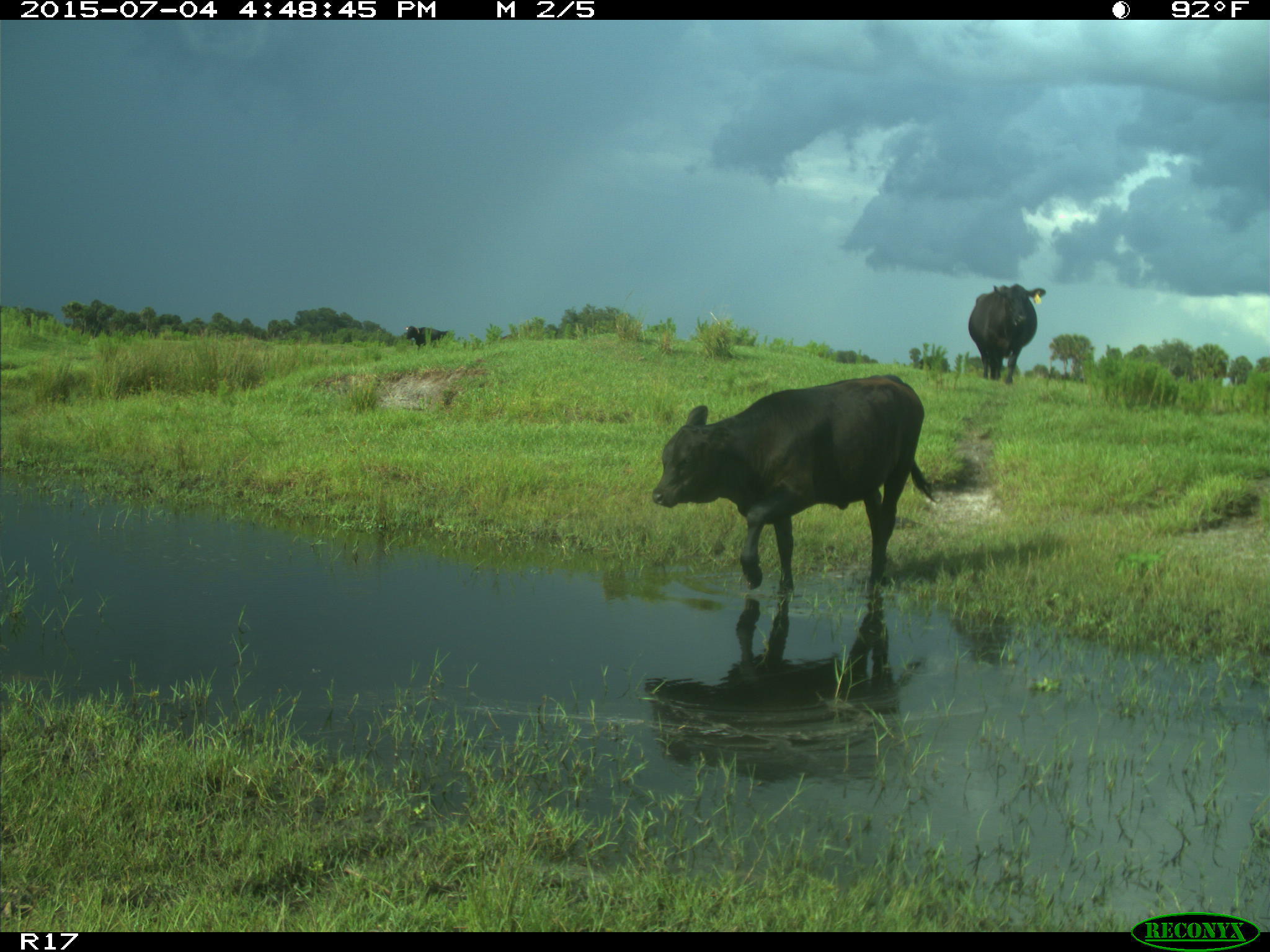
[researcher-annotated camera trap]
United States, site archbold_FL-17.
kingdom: Animalia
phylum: Chordata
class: Mammalia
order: Artiodactyla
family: Bovidae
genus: Bos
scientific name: Bos taurus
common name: domestic cow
Bos taurus (domestic cow).